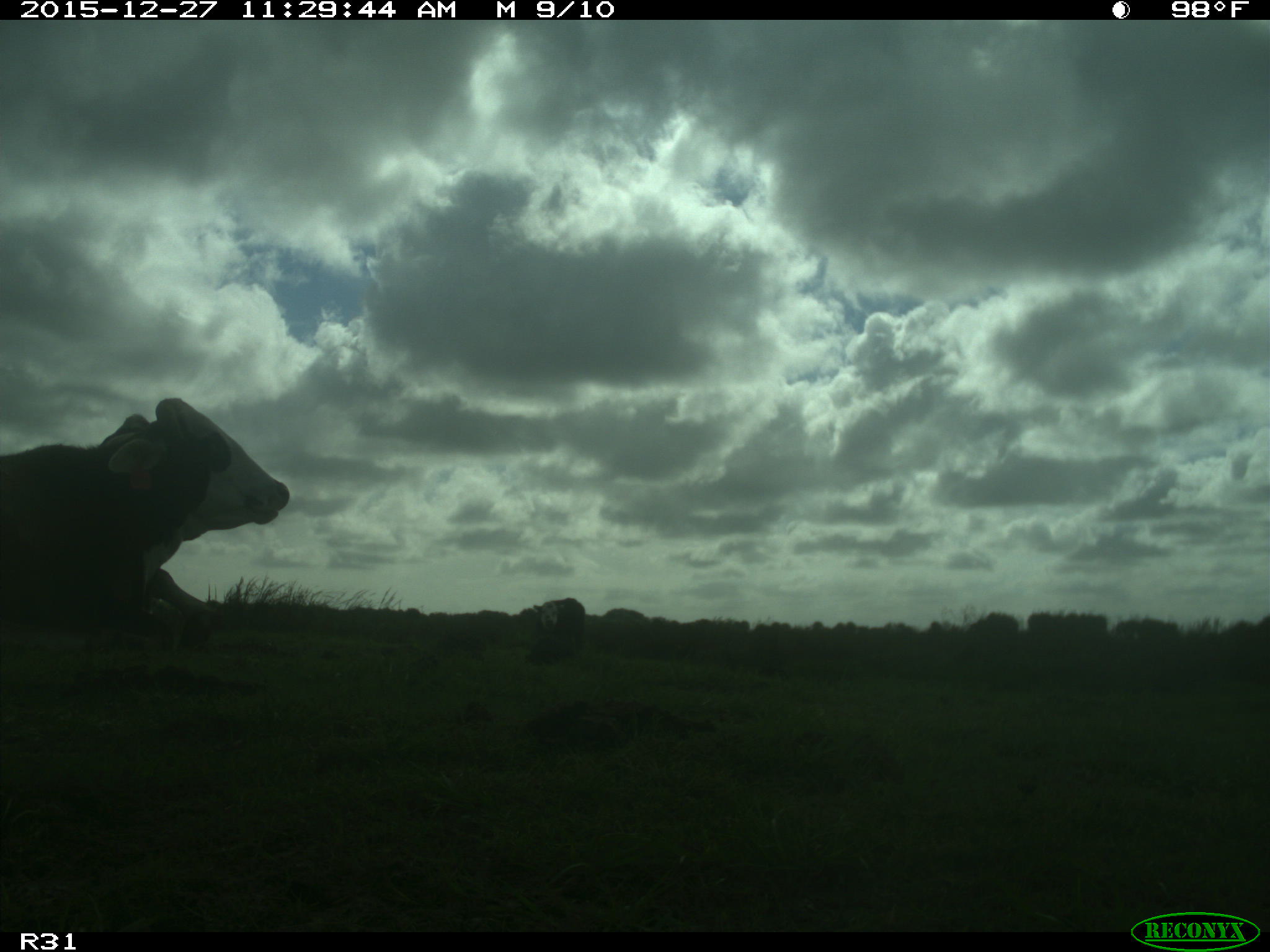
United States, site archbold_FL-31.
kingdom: Animalia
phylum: Chordata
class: Mammalia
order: Artiodactyla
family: Bovidae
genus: Bos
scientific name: Bos taurus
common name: domestic cow